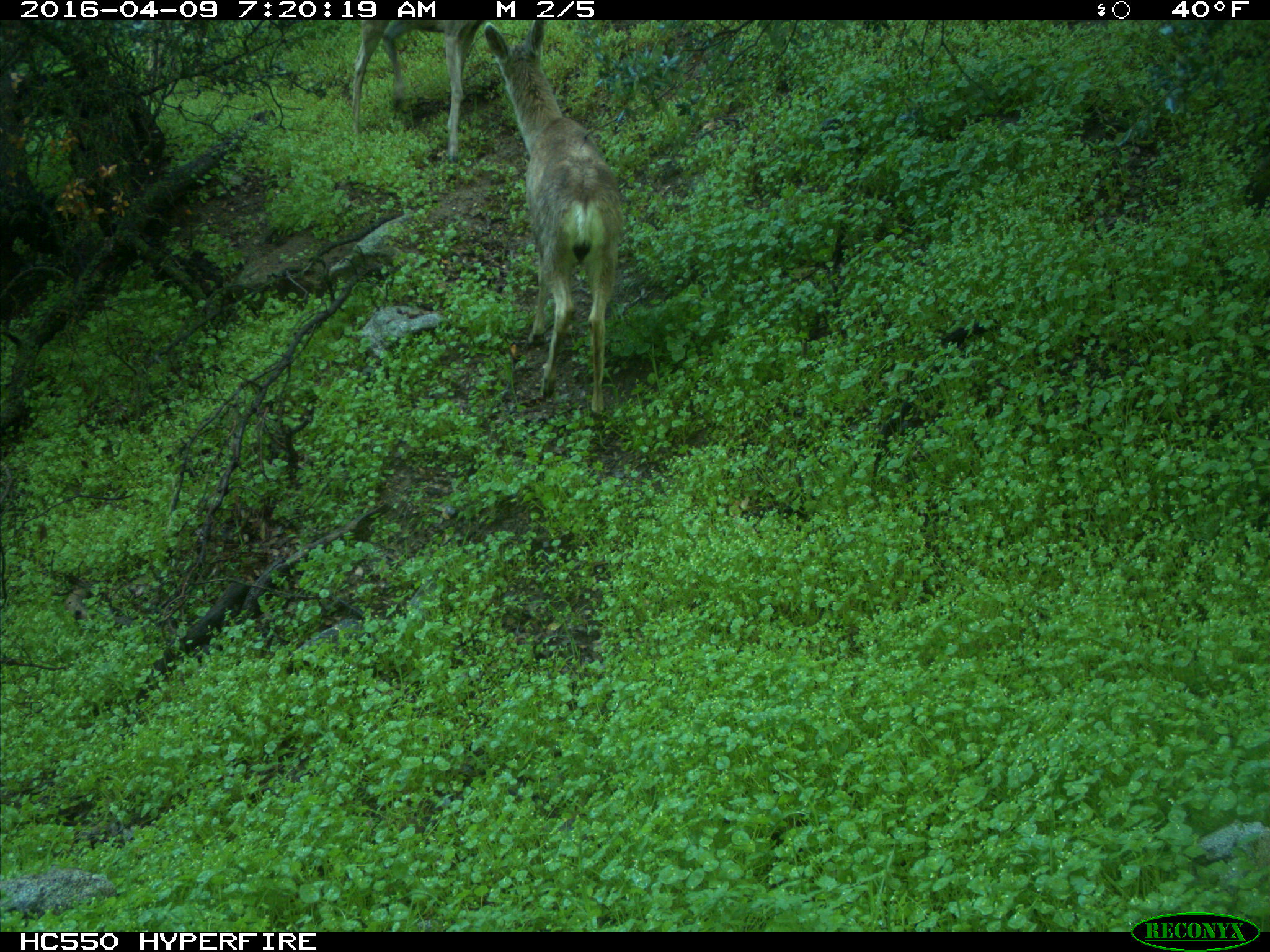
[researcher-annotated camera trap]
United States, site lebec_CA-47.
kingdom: Animalia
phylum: Chordata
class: Mammalia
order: Artiodactyla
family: Cervidae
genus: Odocoileus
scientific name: Odocoileus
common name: deer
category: unidentified deer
Unidentified deer (deer) (Odocoileus).